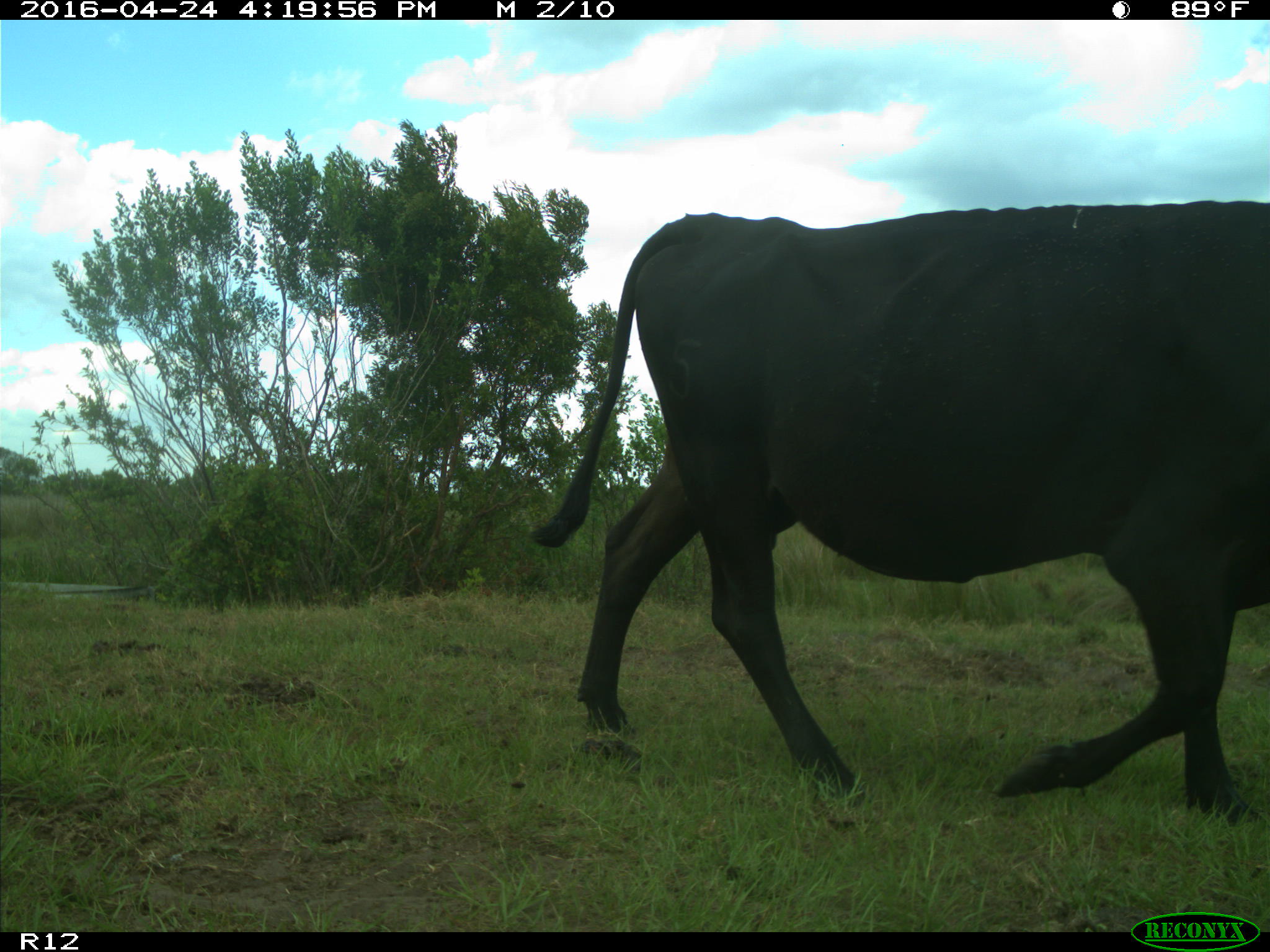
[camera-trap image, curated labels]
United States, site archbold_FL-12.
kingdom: Animalia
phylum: Chordata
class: Mammalia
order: Artiodactyla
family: Bovidae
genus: Bos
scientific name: Bos taurus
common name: domestic cow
Bos taurus (domestic cow).